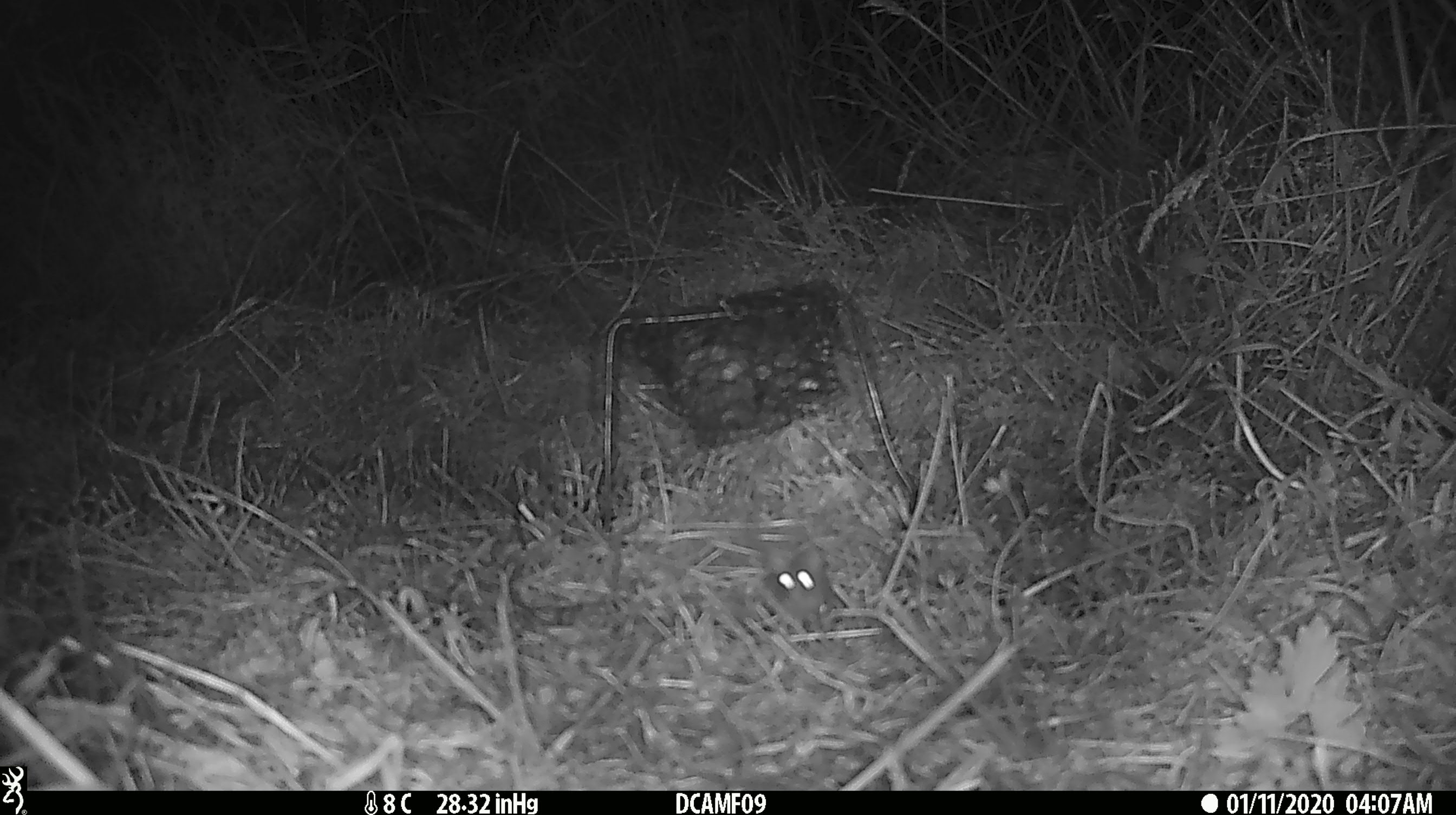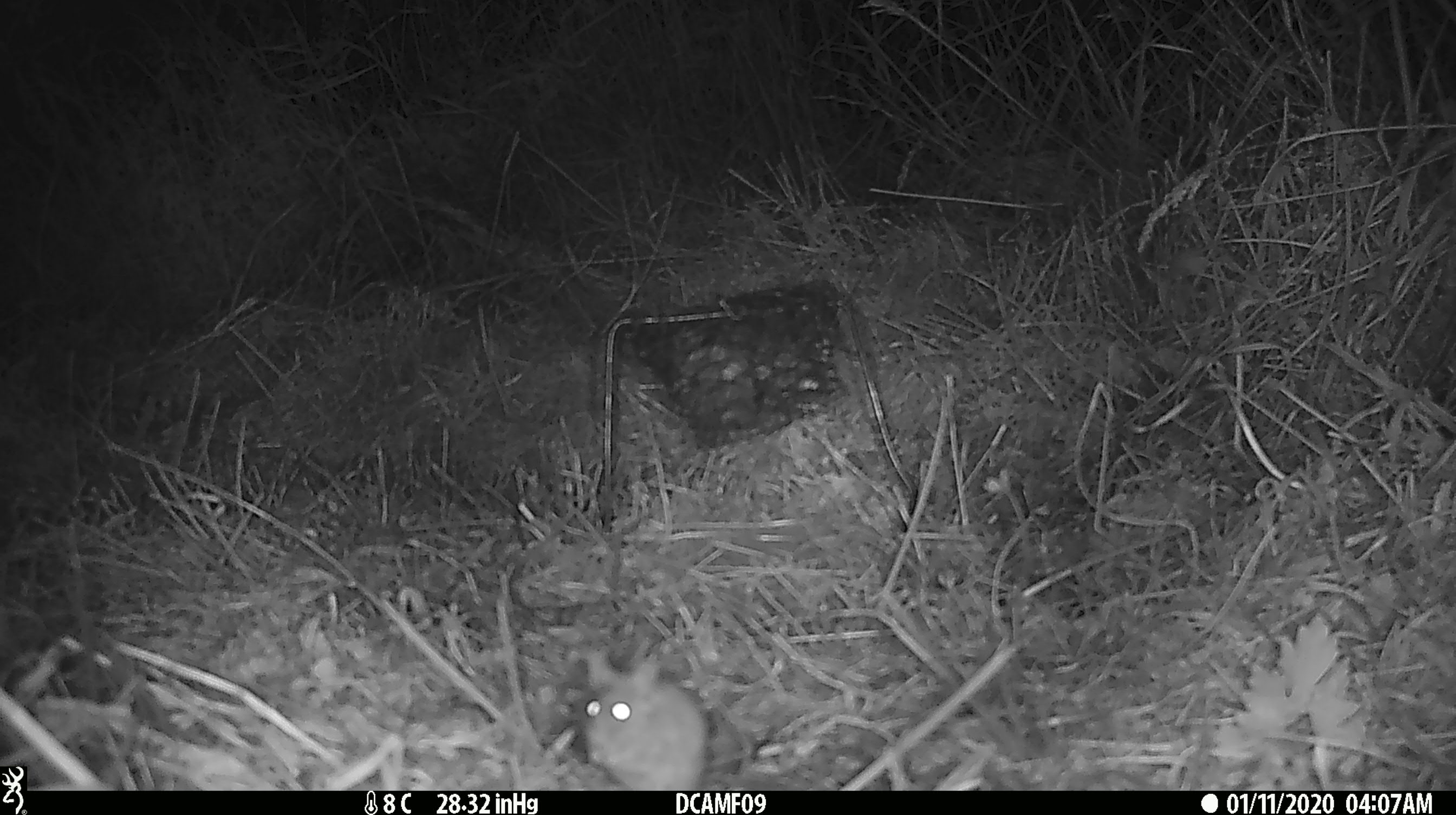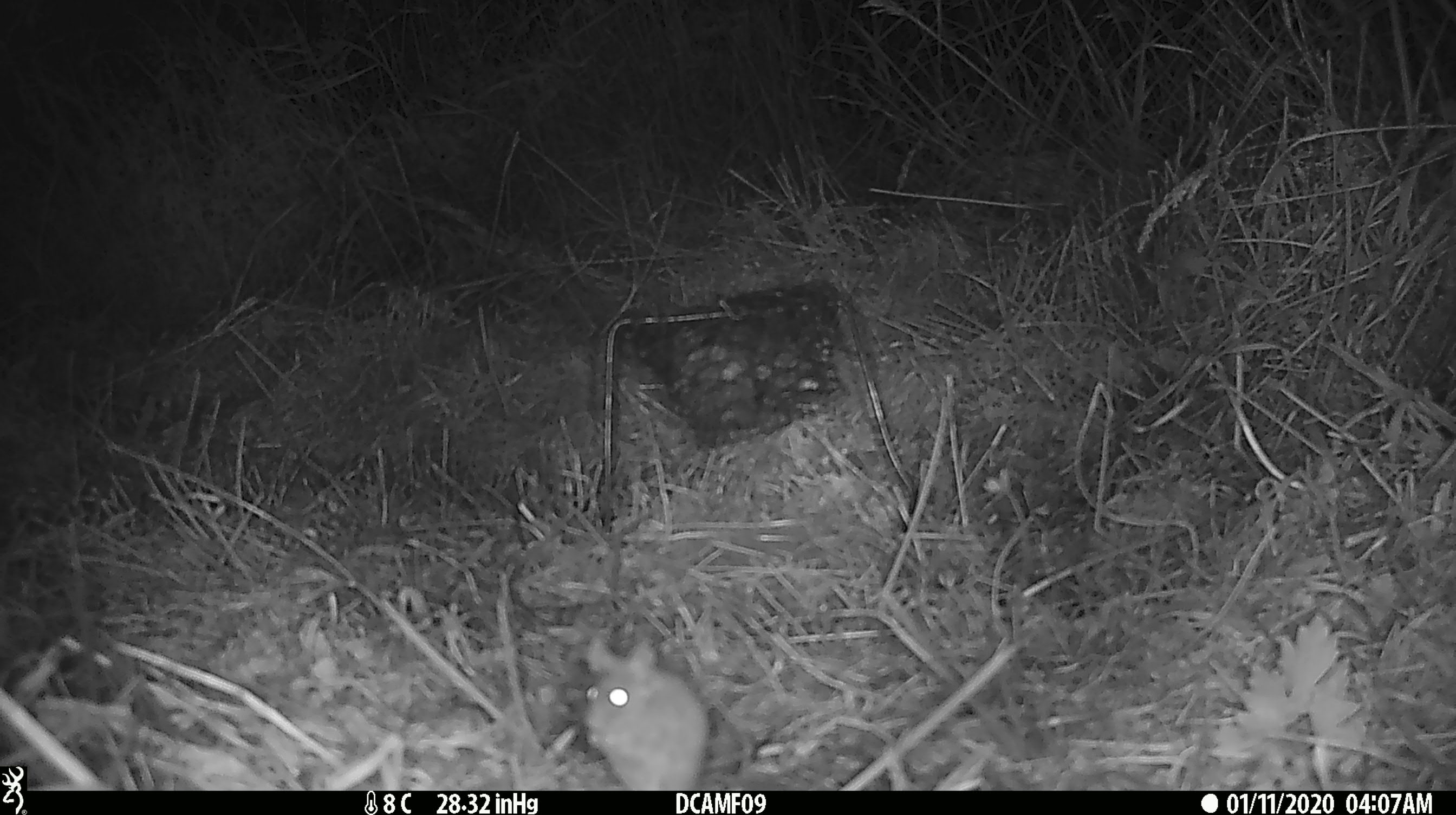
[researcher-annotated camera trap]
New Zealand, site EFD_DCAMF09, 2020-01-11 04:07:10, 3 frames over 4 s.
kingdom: Animalia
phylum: Chordata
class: Mammalia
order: Rodentia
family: Muridae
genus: Mus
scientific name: Mus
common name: mouse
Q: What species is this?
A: Mouse (Mus).